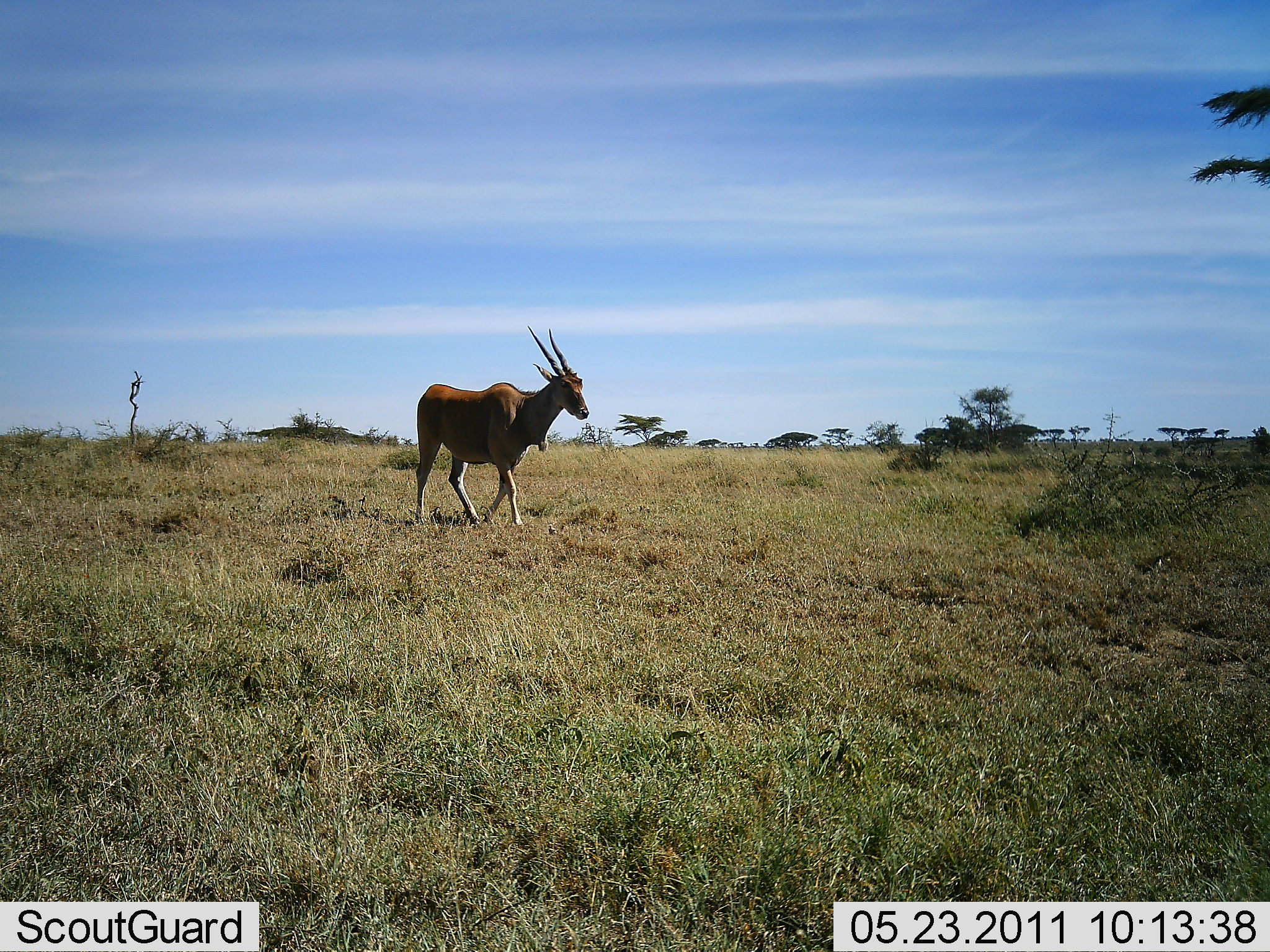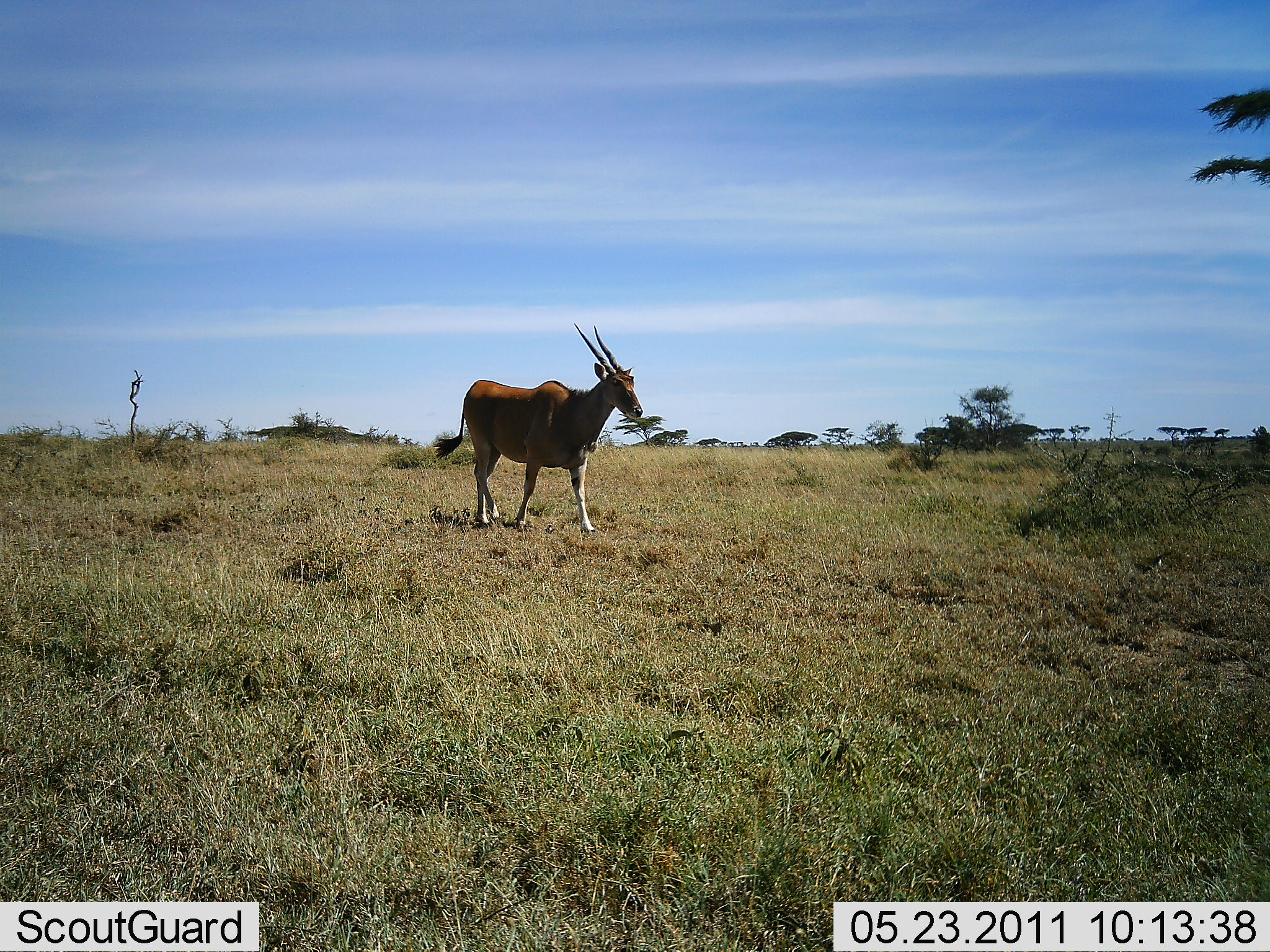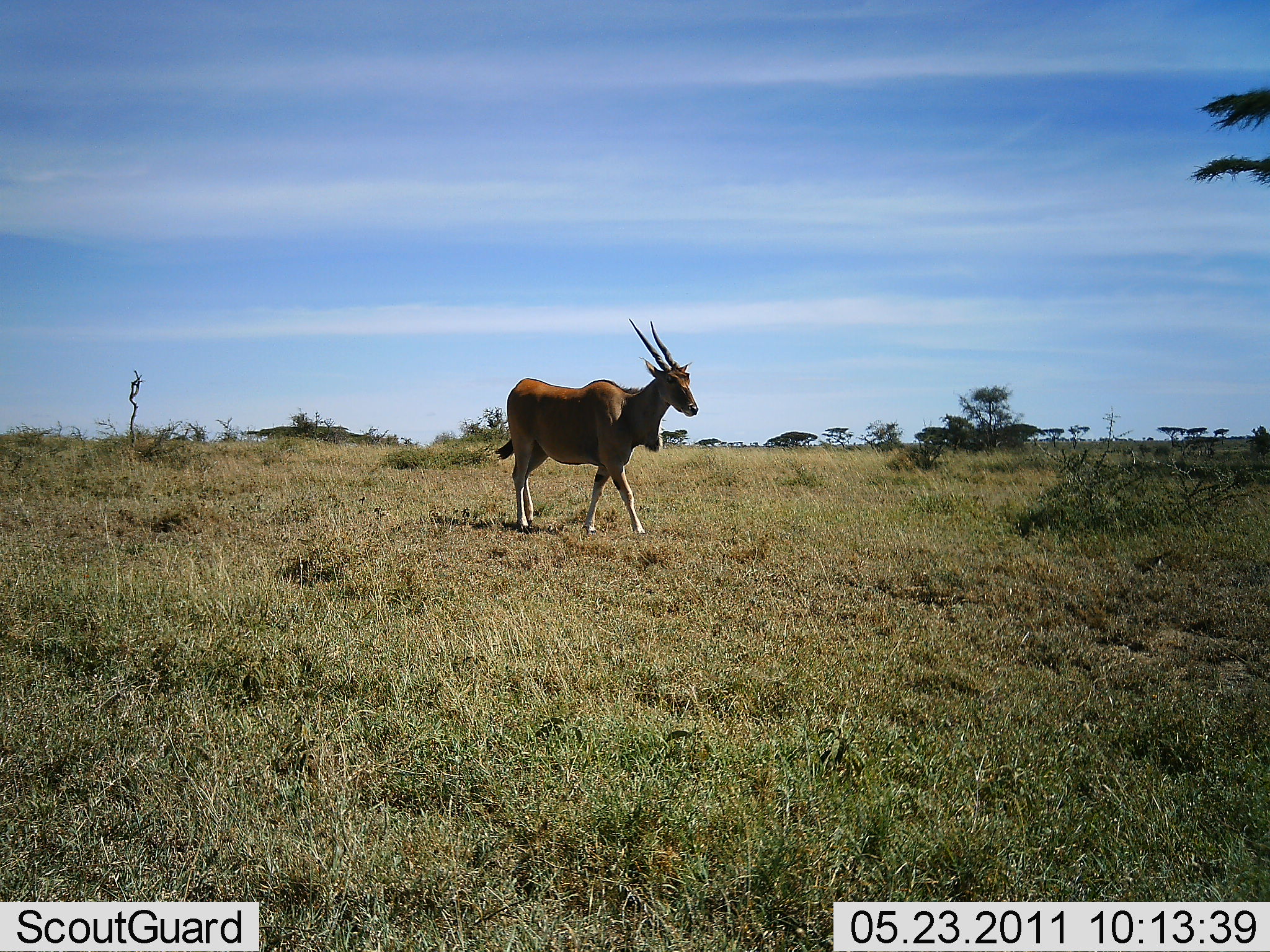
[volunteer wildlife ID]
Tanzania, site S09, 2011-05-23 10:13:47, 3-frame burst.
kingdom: Animalia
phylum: Chordata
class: Mammalia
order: Artiodactyla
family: Bovidae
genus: Tragelaphus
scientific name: Tragelaphus oryx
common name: eland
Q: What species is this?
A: Eland (Tragelaphus oryx).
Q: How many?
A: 1.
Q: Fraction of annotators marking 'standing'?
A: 0%.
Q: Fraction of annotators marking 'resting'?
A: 0%.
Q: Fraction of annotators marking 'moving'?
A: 100%.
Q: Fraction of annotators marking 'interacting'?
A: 0%.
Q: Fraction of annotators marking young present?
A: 0%.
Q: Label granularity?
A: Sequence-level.